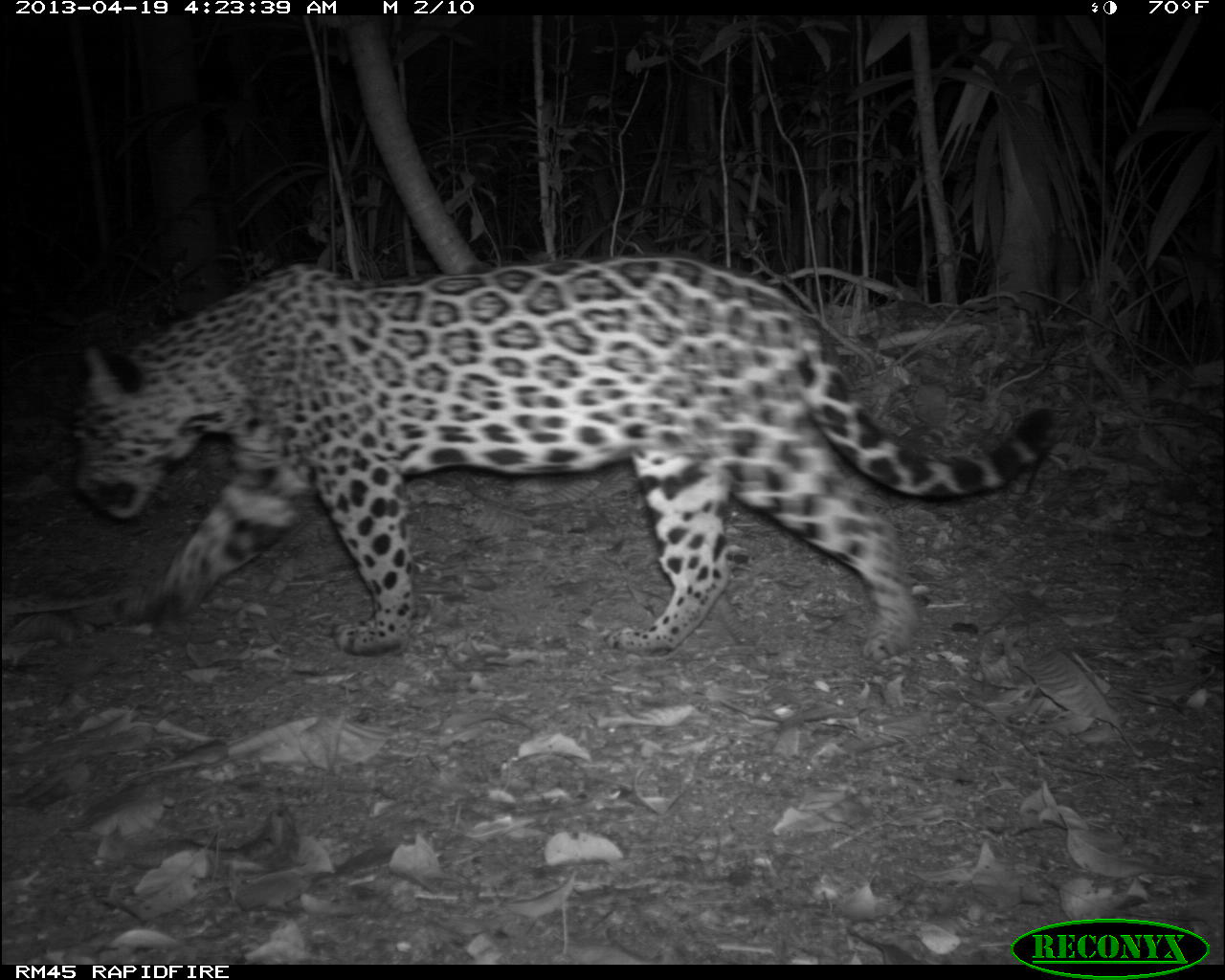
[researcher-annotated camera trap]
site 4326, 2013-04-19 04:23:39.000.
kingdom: Animalia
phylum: Chordata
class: Mammalia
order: Carnivora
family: Felidae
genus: Panthera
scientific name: Panthera onca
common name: jaguar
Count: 1.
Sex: female.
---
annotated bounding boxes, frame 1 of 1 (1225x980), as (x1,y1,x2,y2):
panthera onca: (62,249,1058,665)